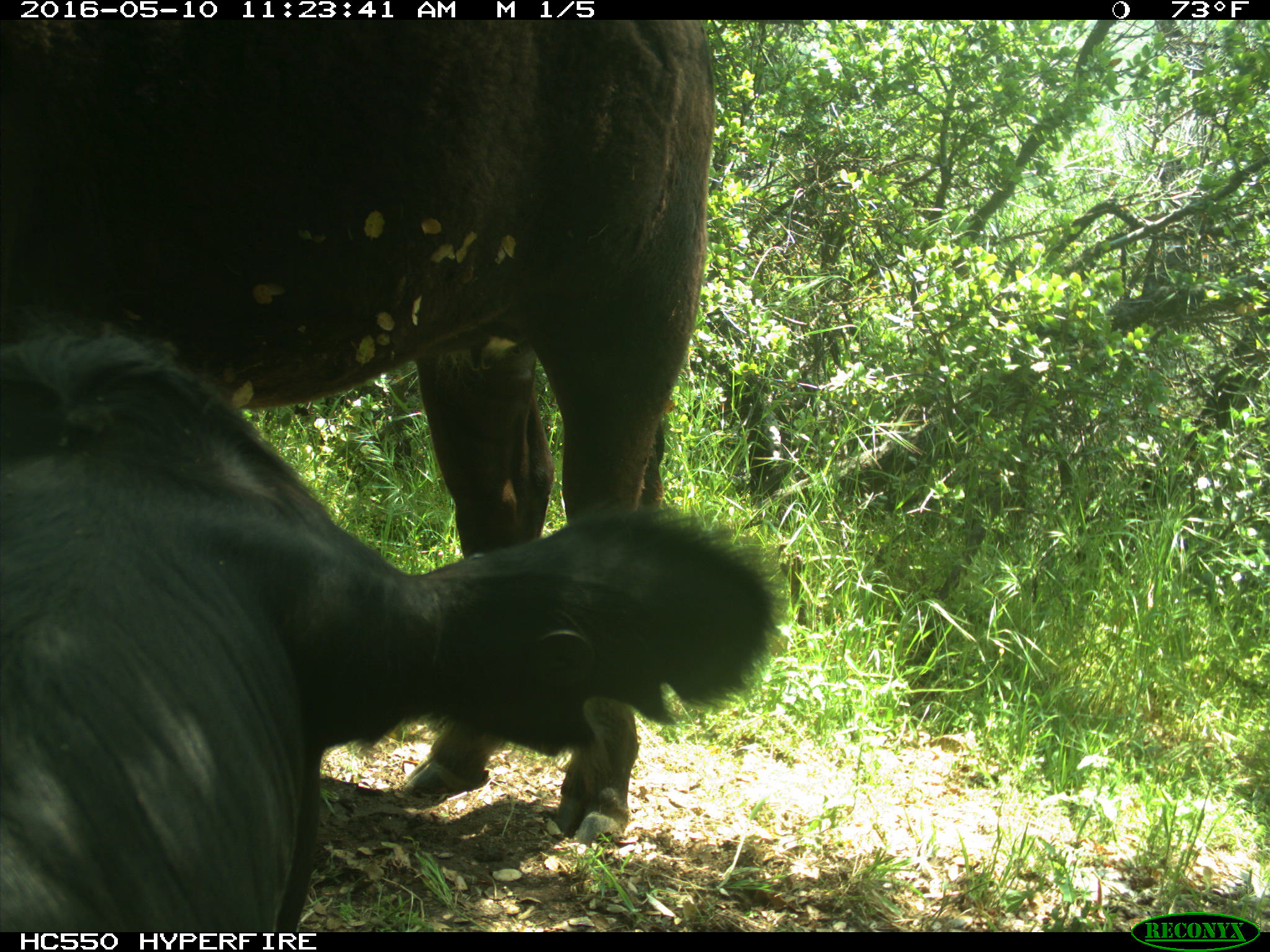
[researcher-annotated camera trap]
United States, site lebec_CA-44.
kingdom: Animalia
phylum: Chordata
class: Mammalia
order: Artiodactyla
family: Bovidae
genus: Bos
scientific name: Bos taurus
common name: domestic cow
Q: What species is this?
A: Bos taurus (domestic cow).